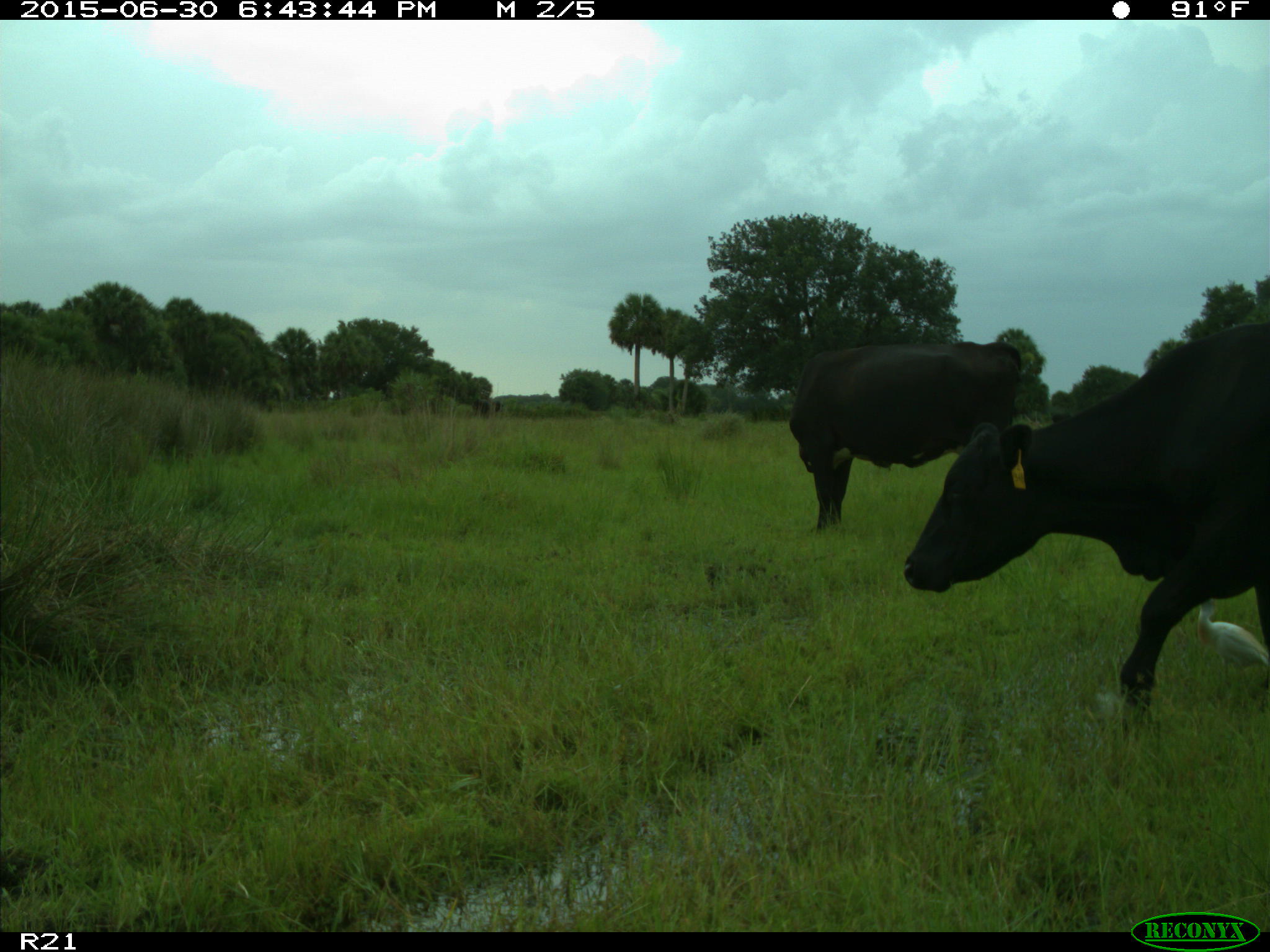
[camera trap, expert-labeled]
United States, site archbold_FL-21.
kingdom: Animalia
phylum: Chordata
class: Mammalia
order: Artiodactyla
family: Bovidae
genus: Bos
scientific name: Bos taurus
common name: domestic cow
Bos taurus (domestic cow).